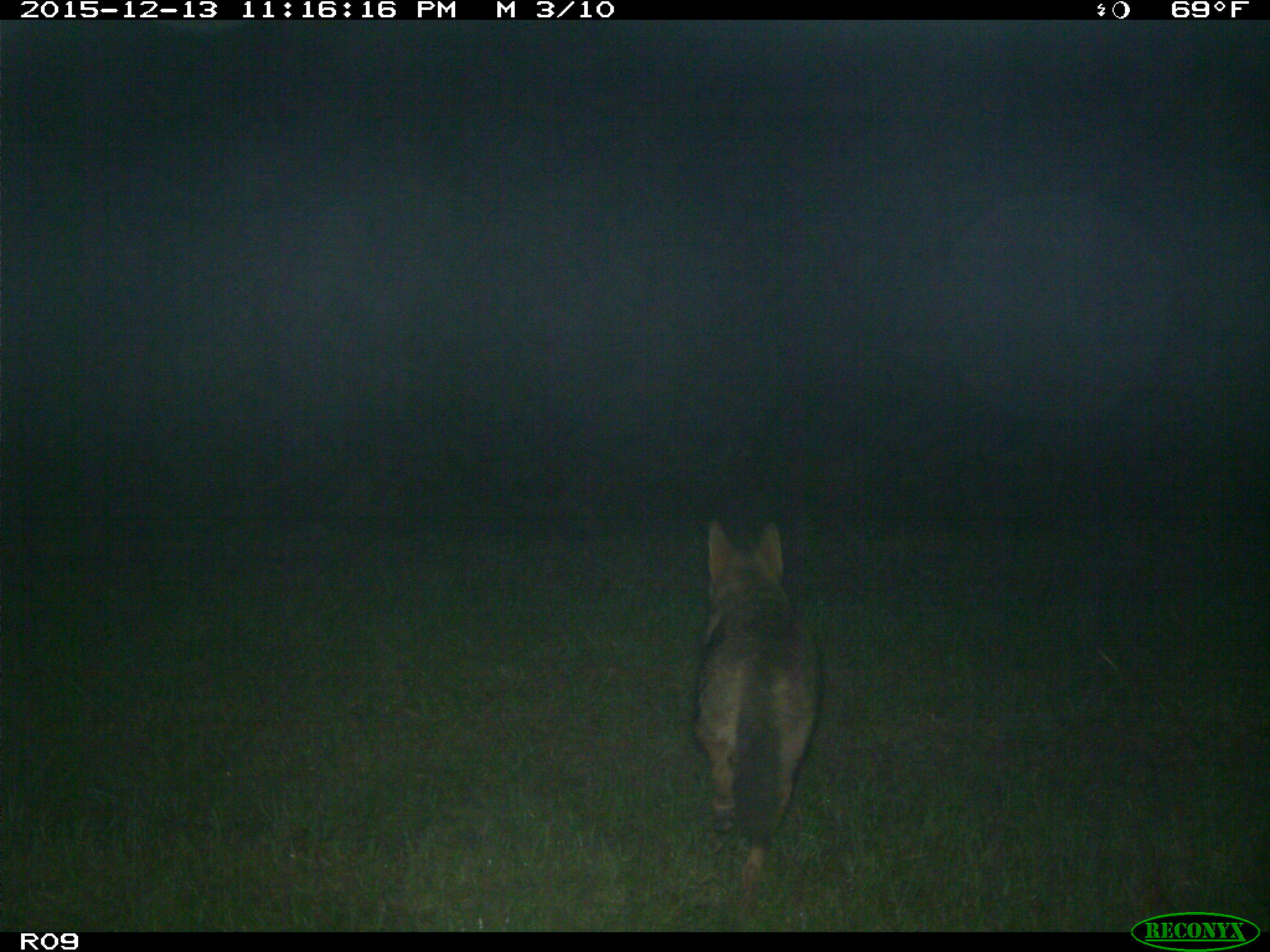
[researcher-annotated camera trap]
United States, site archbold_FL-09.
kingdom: Animalia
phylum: Chordata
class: Mammalia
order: Carnivora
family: Canidae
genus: Canis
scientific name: Canis latrans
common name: coyote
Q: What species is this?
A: Canis latrans (coyote).